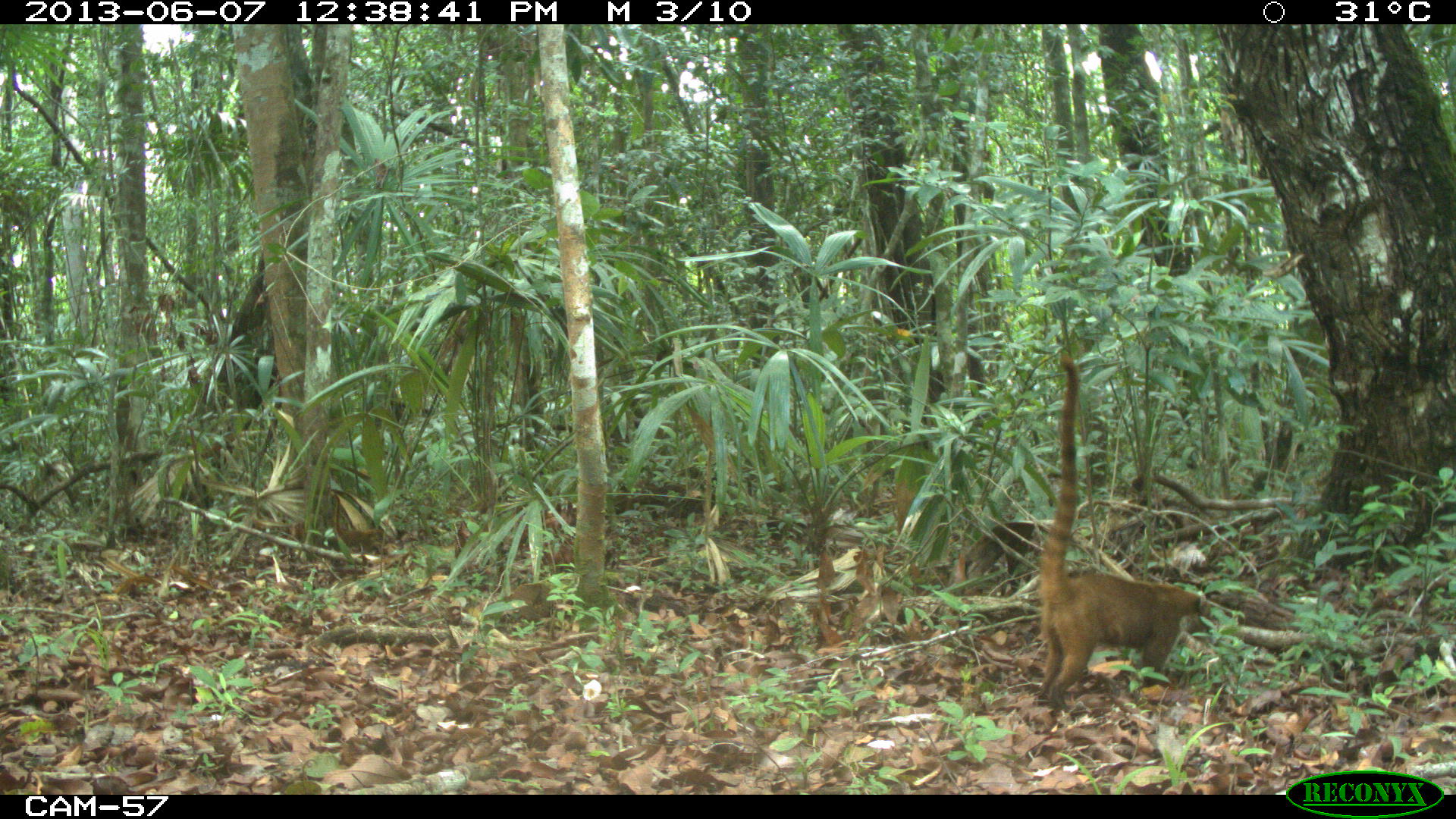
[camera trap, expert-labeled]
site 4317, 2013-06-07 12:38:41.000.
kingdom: Animalia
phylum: Chordata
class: Mammalia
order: Carnivora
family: Procyonidae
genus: Nasua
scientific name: Nasua narica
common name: white-nosed coati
Nasua narica (white-nosed coati), count 3.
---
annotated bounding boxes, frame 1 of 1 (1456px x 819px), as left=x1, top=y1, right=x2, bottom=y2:
nasua narica: left=1033, top=352, right=1212, bottom=706